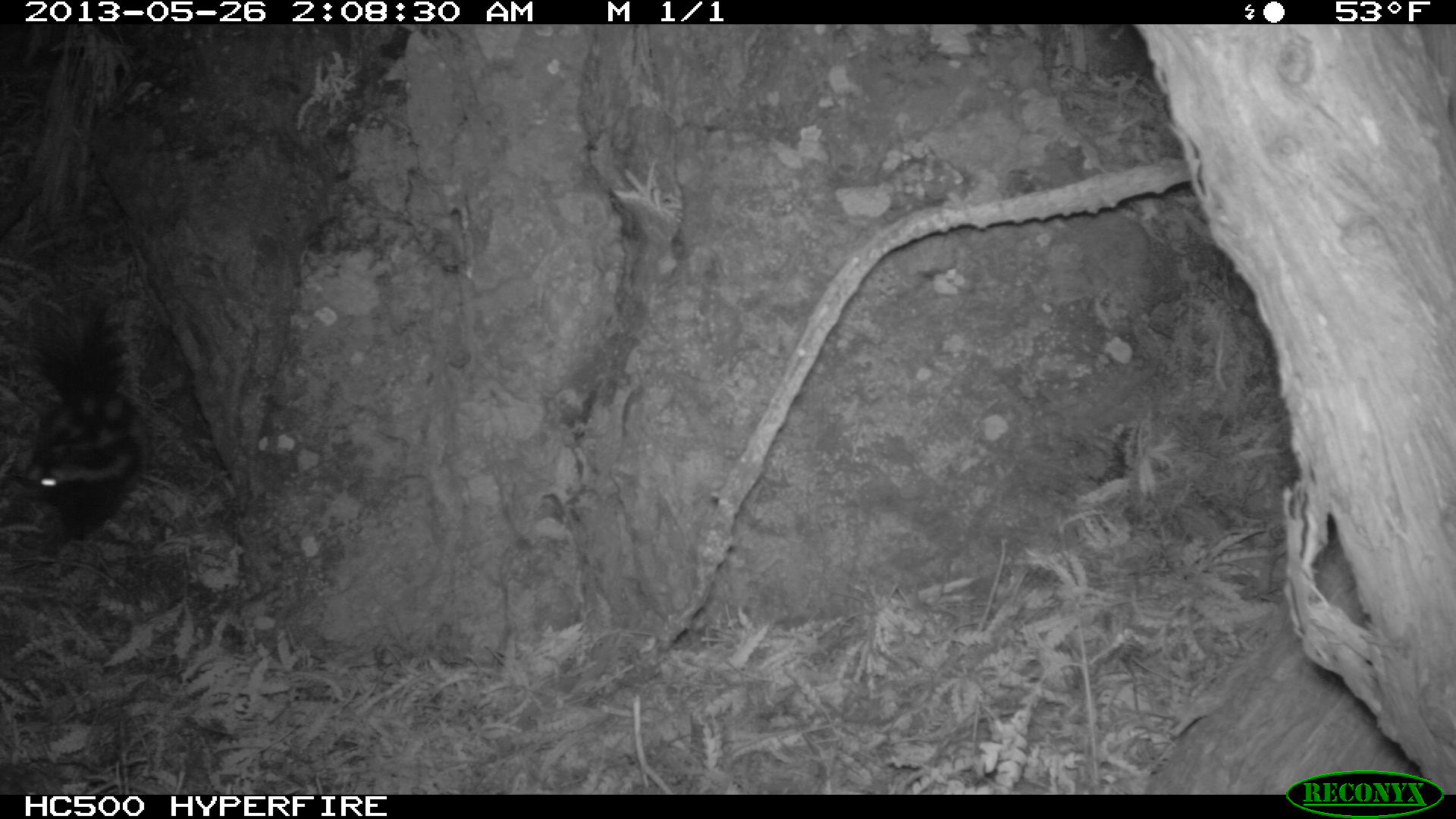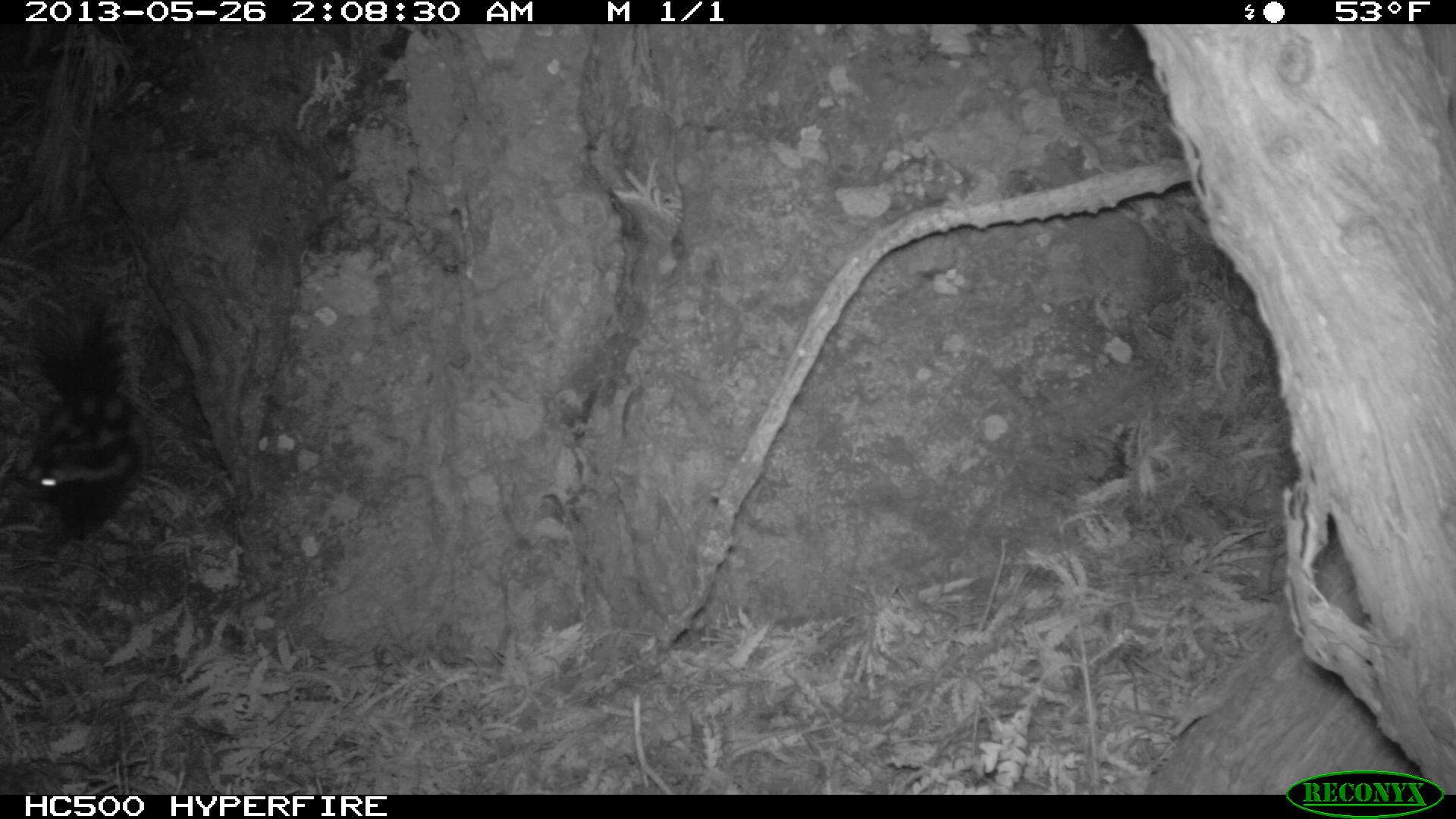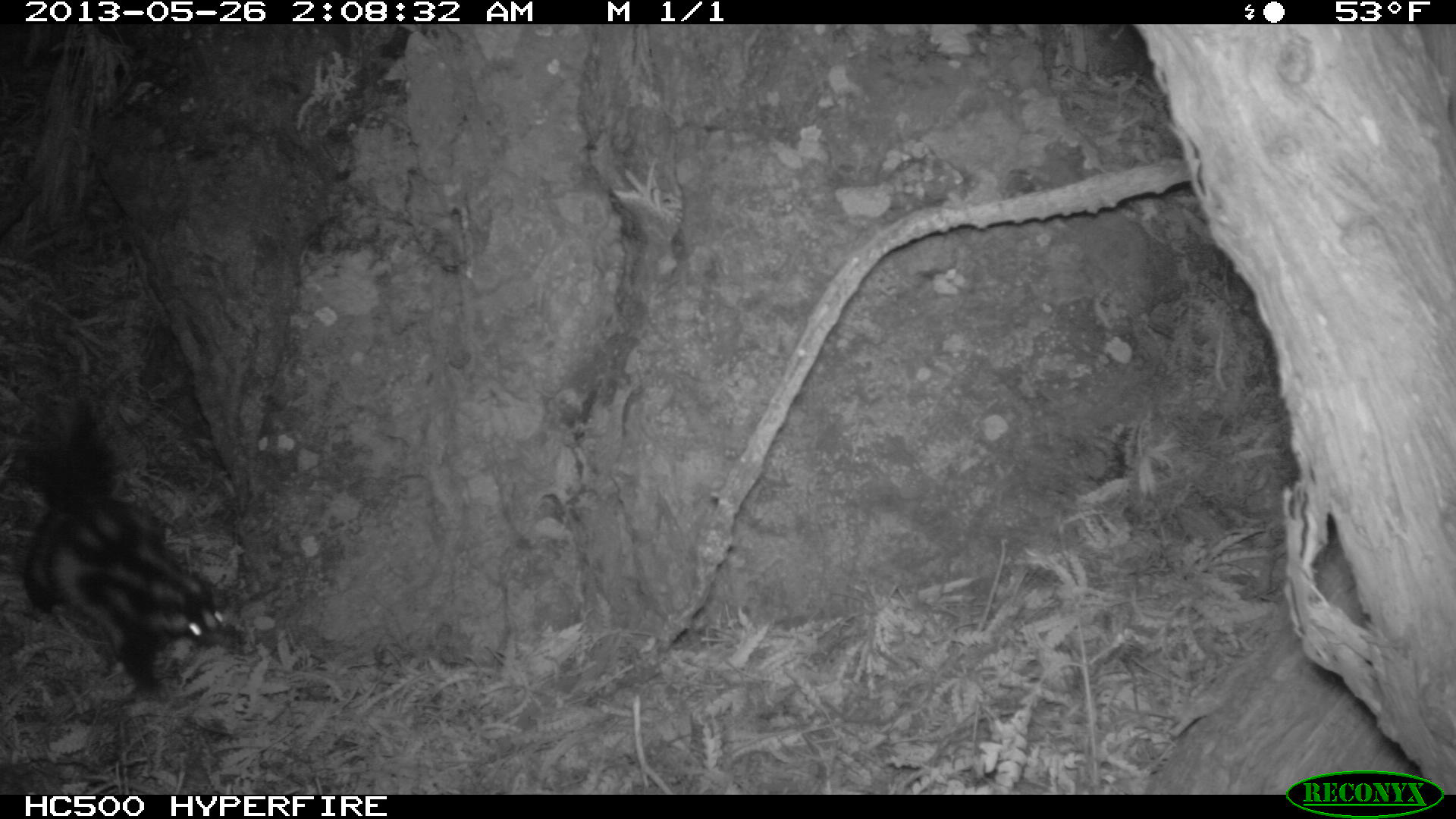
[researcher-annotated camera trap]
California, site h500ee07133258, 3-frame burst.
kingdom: Animalia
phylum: Chordata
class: Mammalia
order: Carnivora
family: Mephitidae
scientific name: Mephitidae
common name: skunk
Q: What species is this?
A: Skunk (Mephitidae).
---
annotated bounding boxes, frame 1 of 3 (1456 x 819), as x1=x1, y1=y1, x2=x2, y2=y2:
skunk: x1=24, y1=292, x2=144, y2=529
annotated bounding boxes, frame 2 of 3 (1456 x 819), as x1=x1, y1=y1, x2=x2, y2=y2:
skunk: x1=0, y1=245, x2=162, y2=524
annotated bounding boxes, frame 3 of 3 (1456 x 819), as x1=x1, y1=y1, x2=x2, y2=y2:
skunk: x1=14, y1=392, x2=232, y2=688